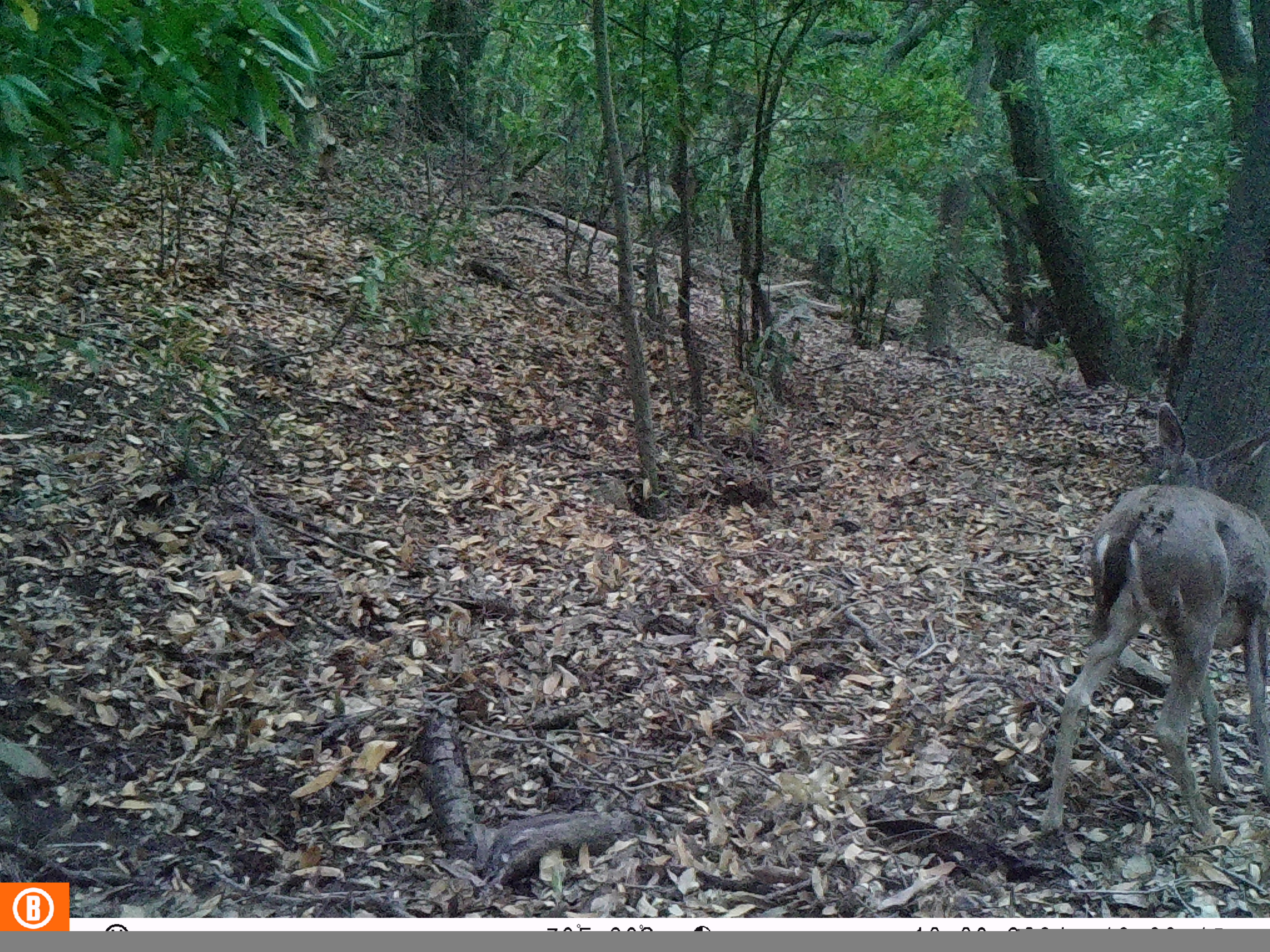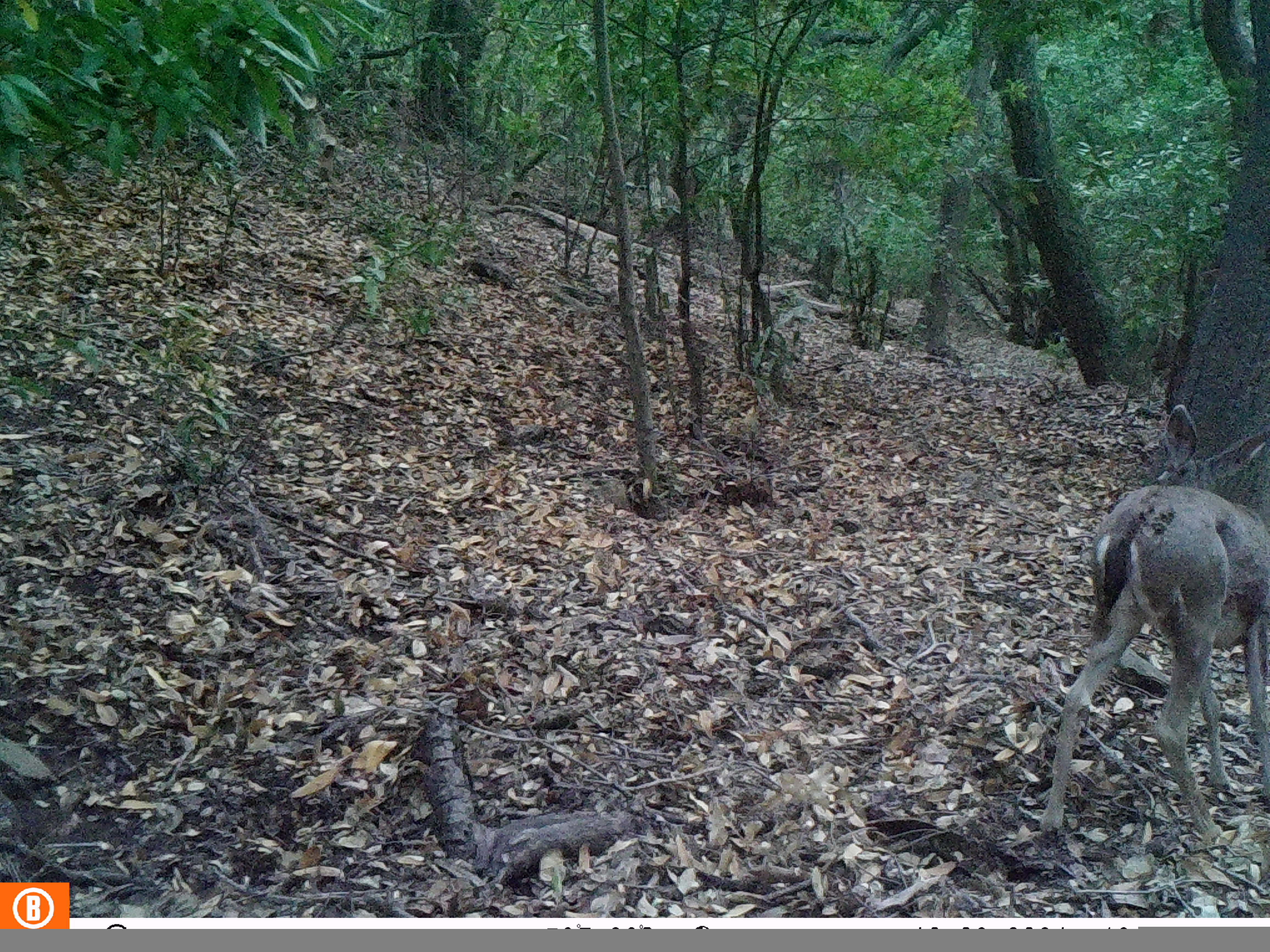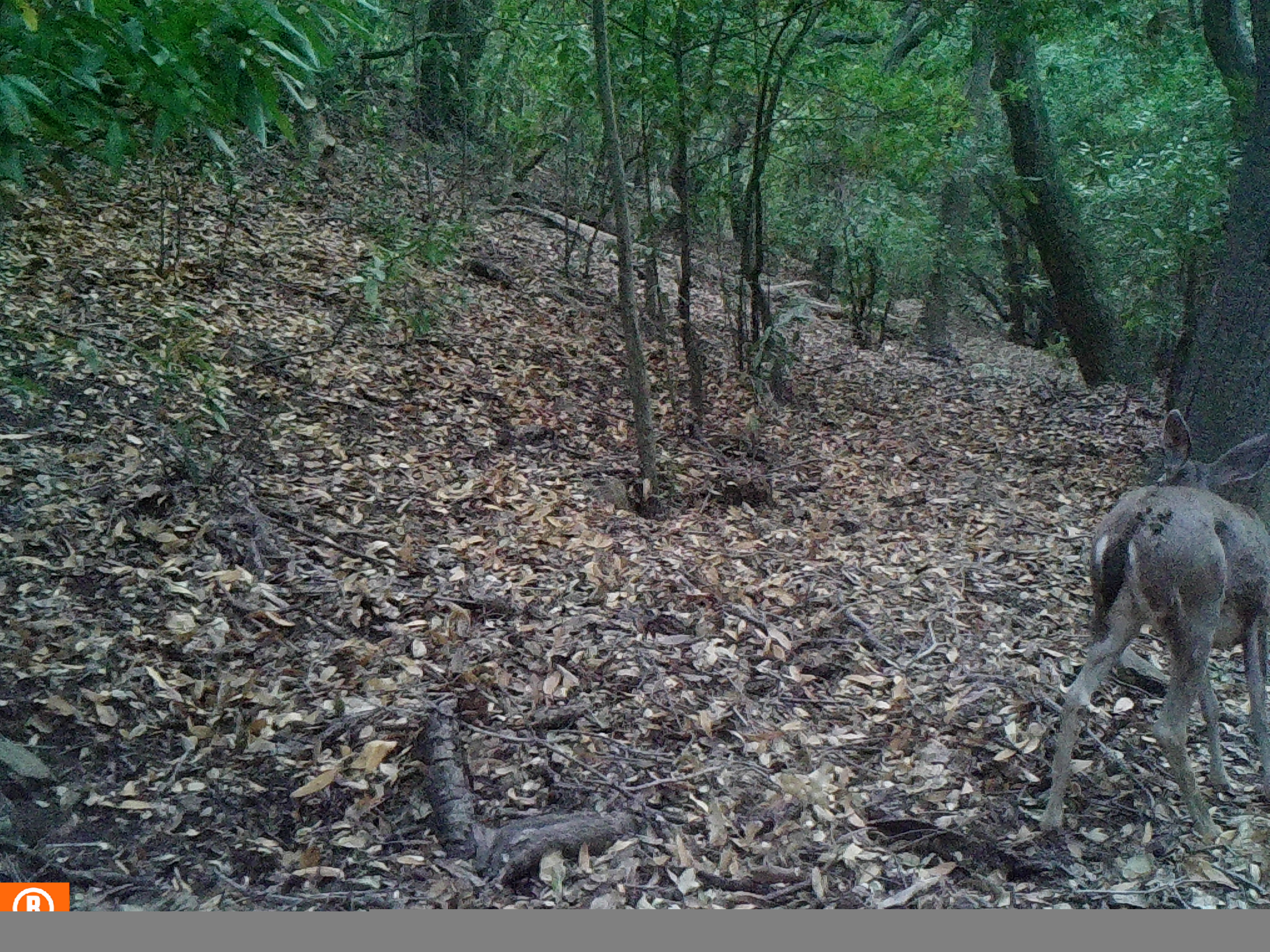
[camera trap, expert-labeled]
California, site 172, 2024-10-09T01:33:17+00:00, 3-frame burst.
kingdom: Animalia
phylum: Chordata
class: Mammalia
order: Artiodactyla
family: Cervidae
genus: Odocoileus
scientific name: Odocoileus hemionus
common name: mule deer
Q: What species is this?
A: Mule deer (Odocoileus hemionus).